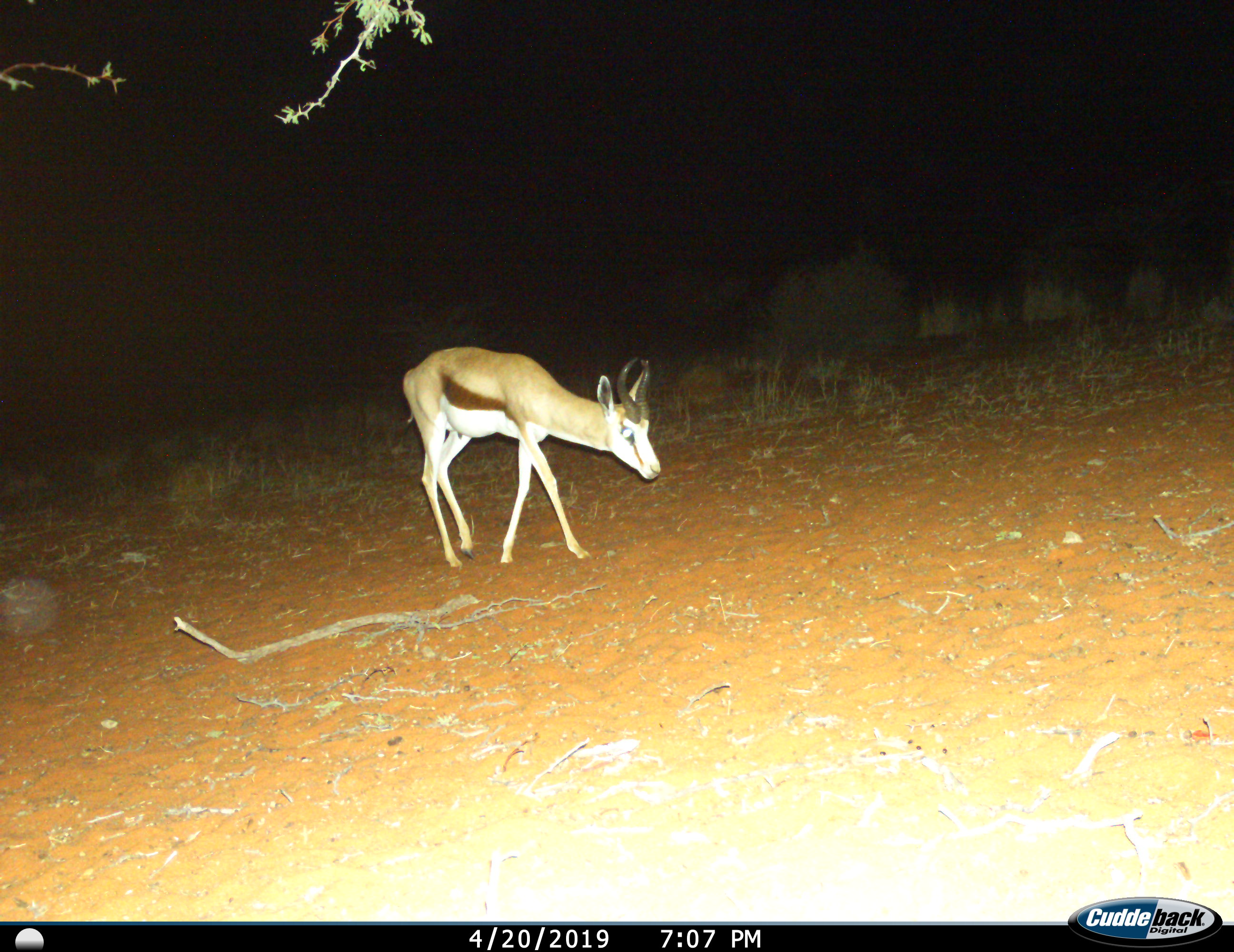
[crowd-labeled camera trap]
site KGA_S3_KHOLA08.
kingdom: Animalia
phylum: Chordata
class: Mammalia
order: Artiodactyla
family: Bovidae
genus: Antidorcas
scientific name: Antidorcas marsupialis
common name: springbok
Springbok (Antidorcas marsupialis), count 1. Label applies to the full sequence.